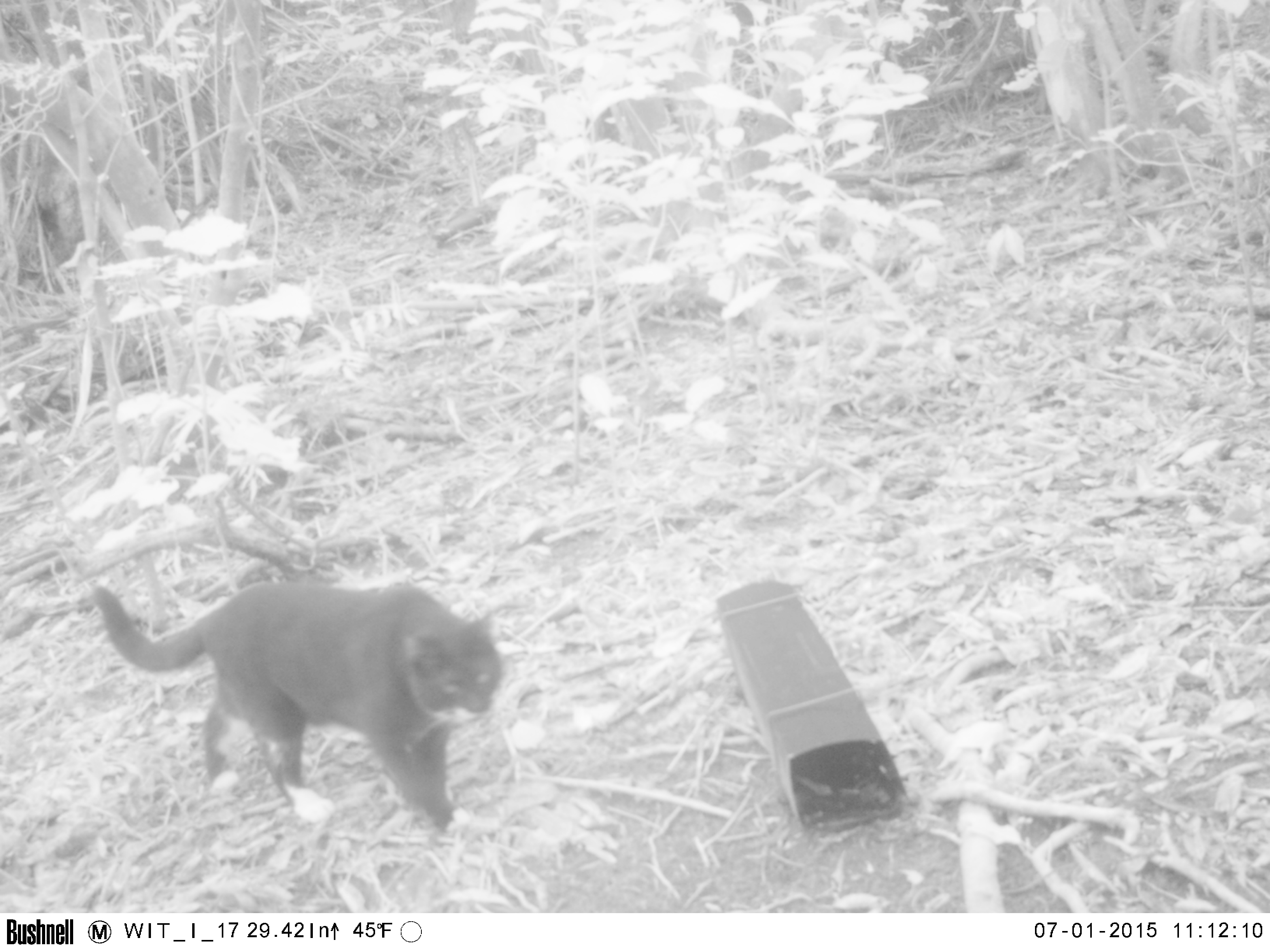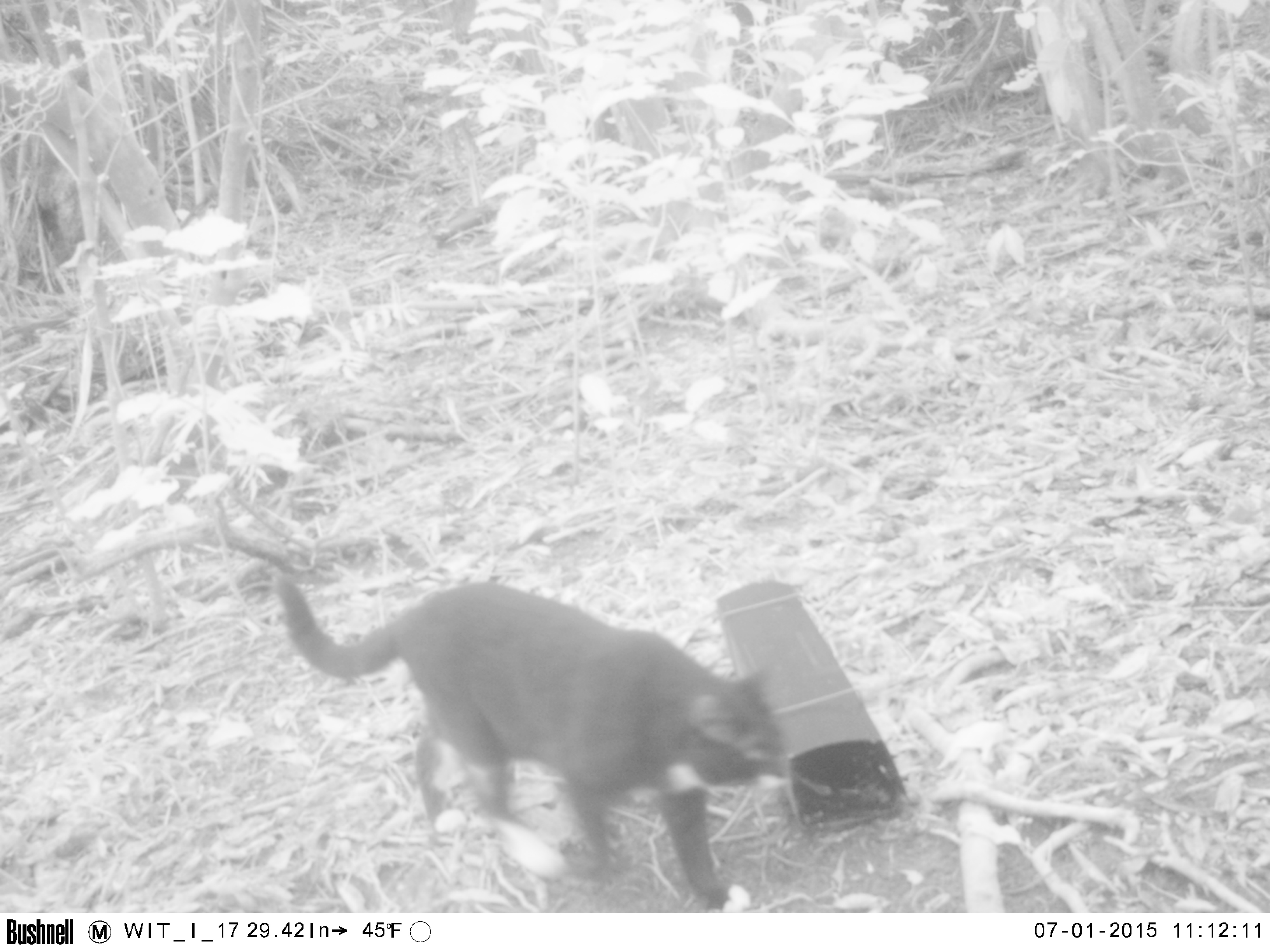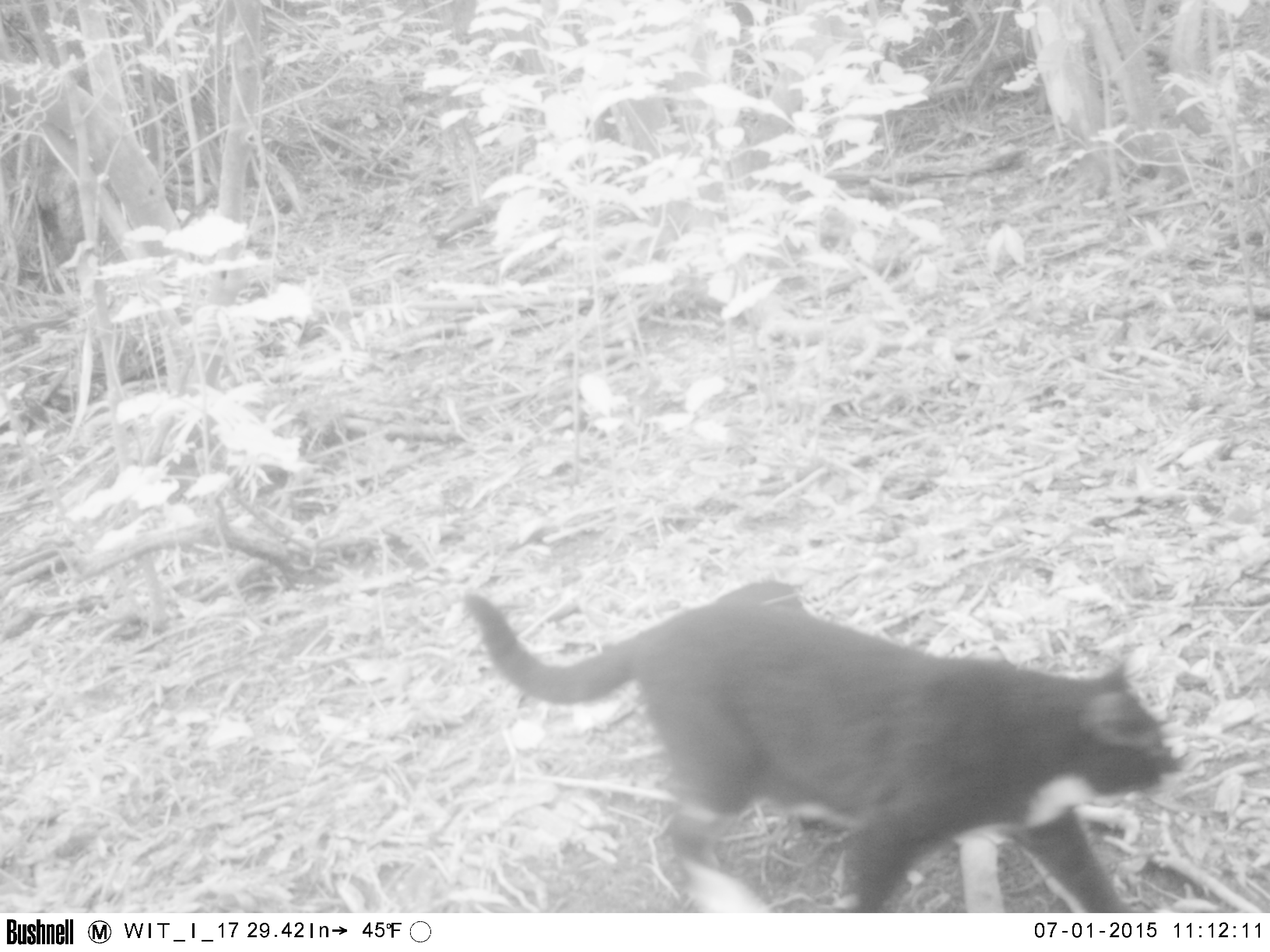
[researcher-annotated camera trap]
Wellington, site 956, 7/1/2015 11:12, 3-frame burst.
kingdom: Animalia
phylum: Chordata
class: Mammalia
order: Carnivora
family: Felidae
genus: Felis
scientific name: Felis catus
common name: cat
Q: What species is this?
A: Cat (Felis catus).